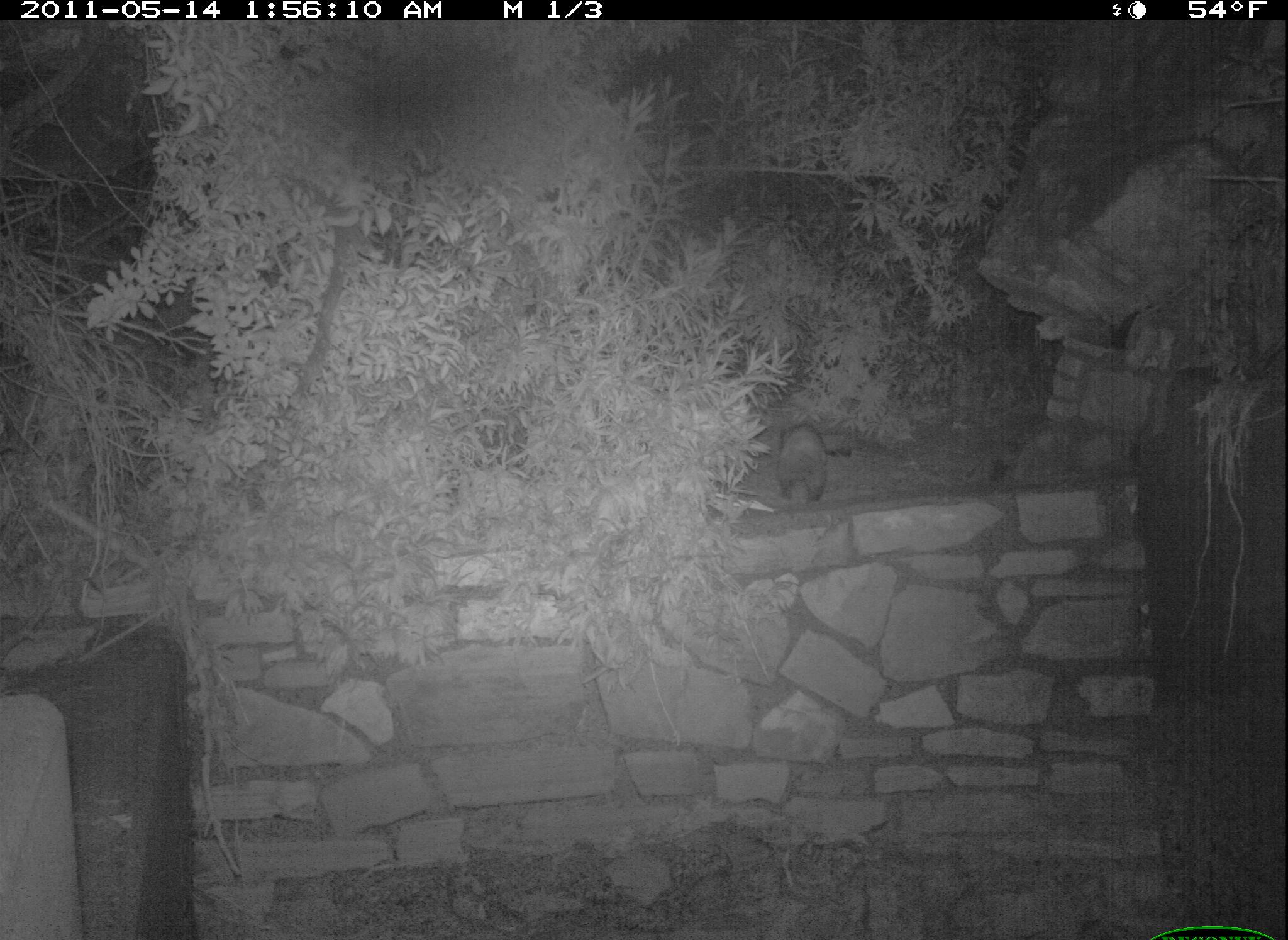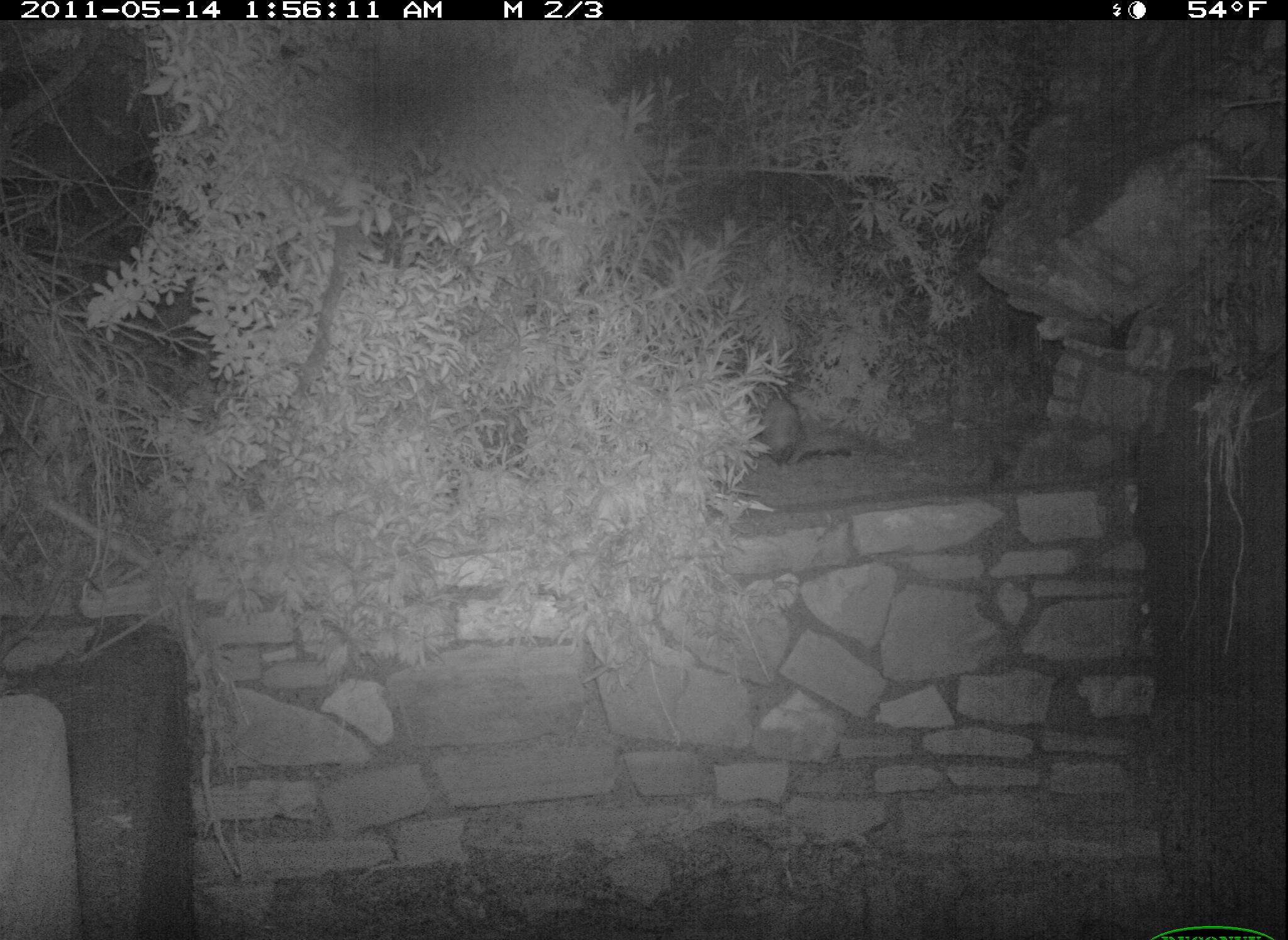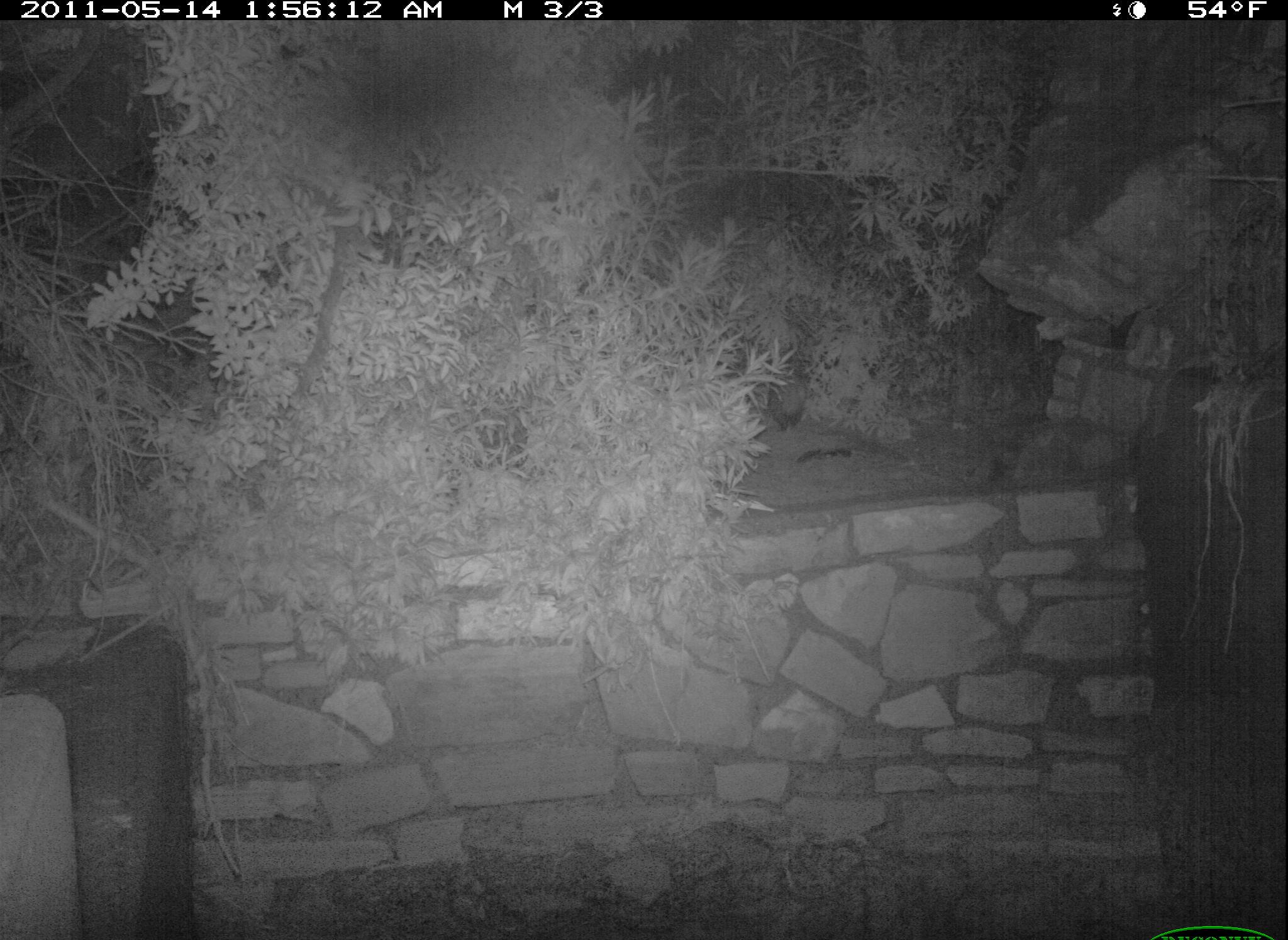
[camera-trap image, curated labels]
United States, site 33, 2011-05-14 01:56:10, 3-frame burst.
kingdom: Animalia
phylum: Chordata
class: Mammalia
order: Didelphimorphia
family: Didelphidae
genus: Didelphis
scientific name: Didelphis virginiana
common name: virginia opossum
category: opossum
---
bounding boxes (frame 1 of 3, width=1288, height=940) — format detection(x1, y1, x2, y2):
opossum: detection(763, 411, 845, 511)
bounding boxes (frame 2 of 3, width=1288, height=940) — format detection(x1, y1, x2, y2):
opossum: detection(752, 382, 807, 465)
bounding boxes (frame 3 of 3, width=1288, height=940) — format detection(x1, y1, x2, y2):
opossum: detection(763, 356, 810, 435)